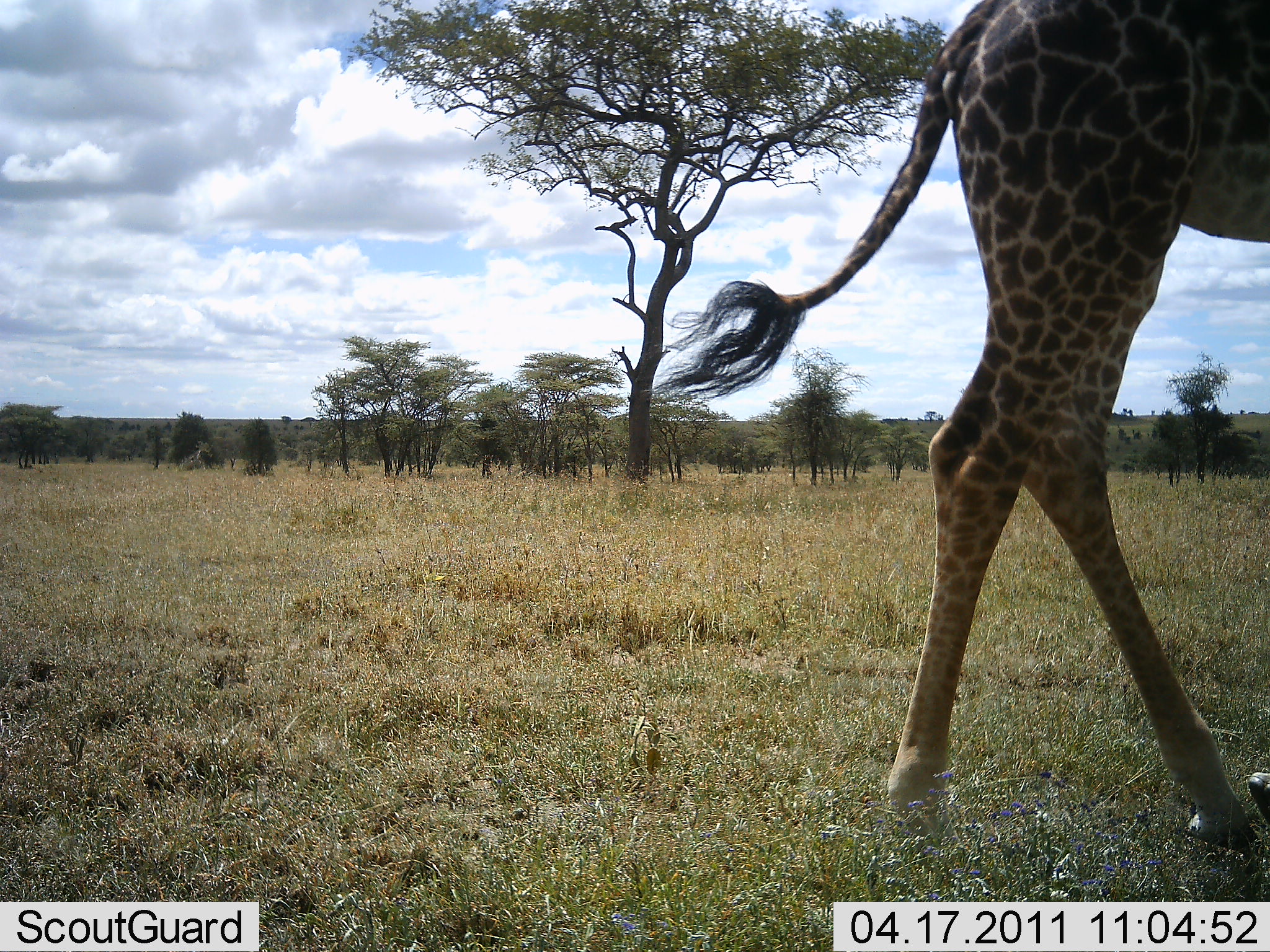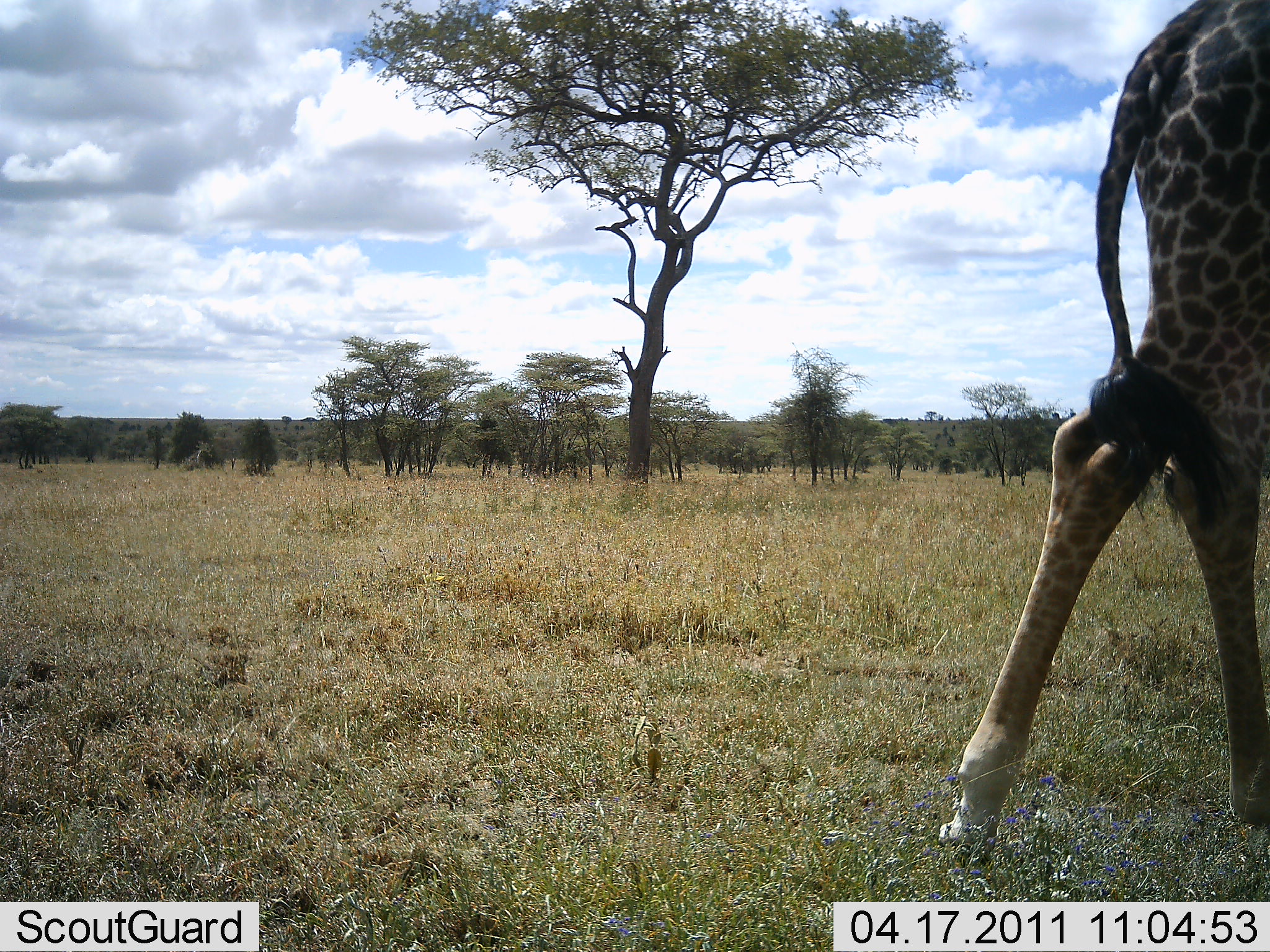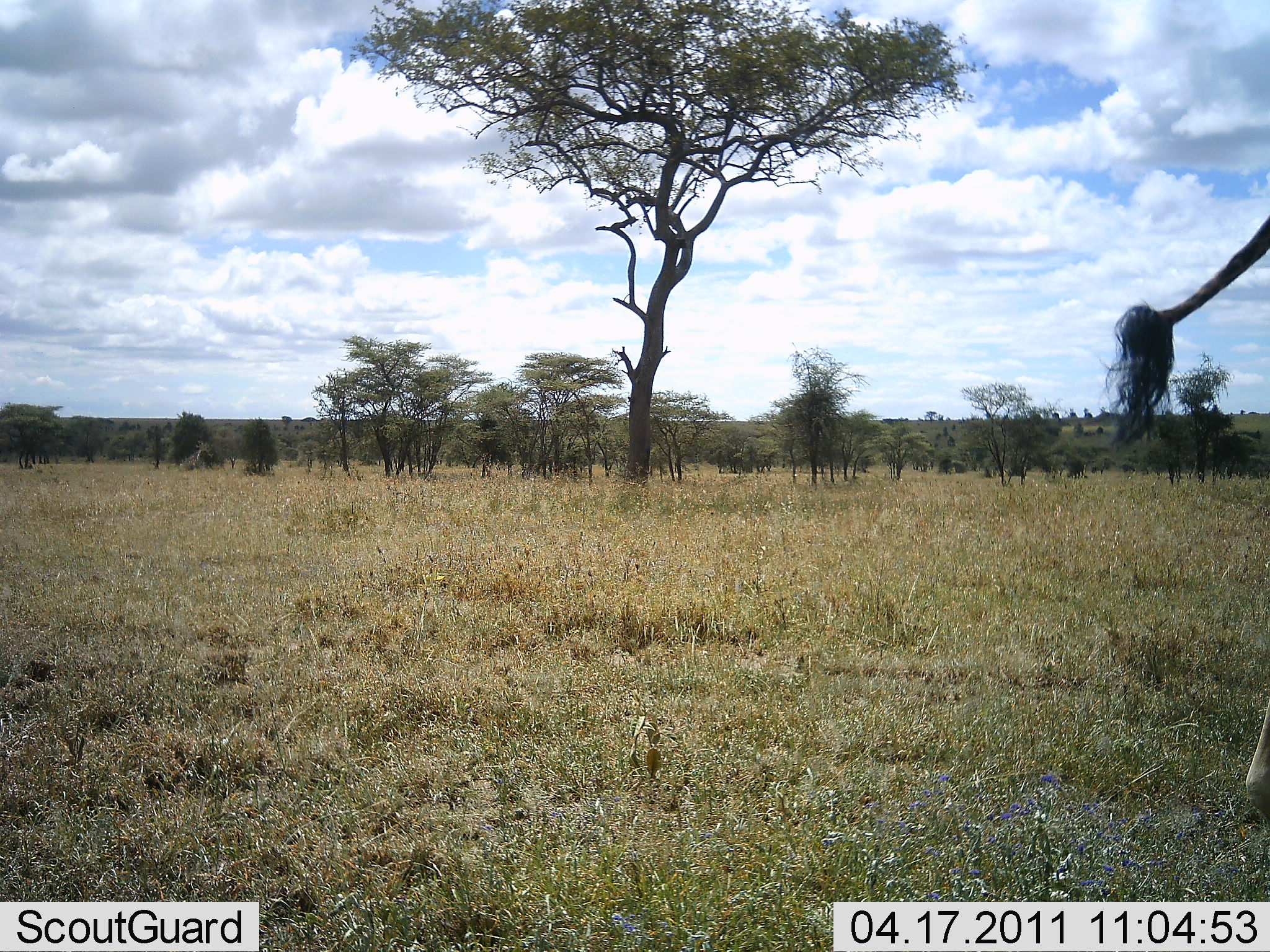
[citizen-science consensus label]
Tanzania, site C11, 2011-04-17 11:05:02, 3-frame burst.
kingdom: Animalia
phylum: Chordata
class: Mammalia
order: Artiodactyla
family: Giraffidae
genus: Giraffa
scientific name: Giraffa camelopardalis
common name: giraffe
Giraffe (Giraffa camelopardalis), count 1. Behavior (volunteer vote fractions): standing 0%, resting 0%, moving 100%, interacting 0%. Young present (vote fraction): 10%. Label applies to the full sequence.